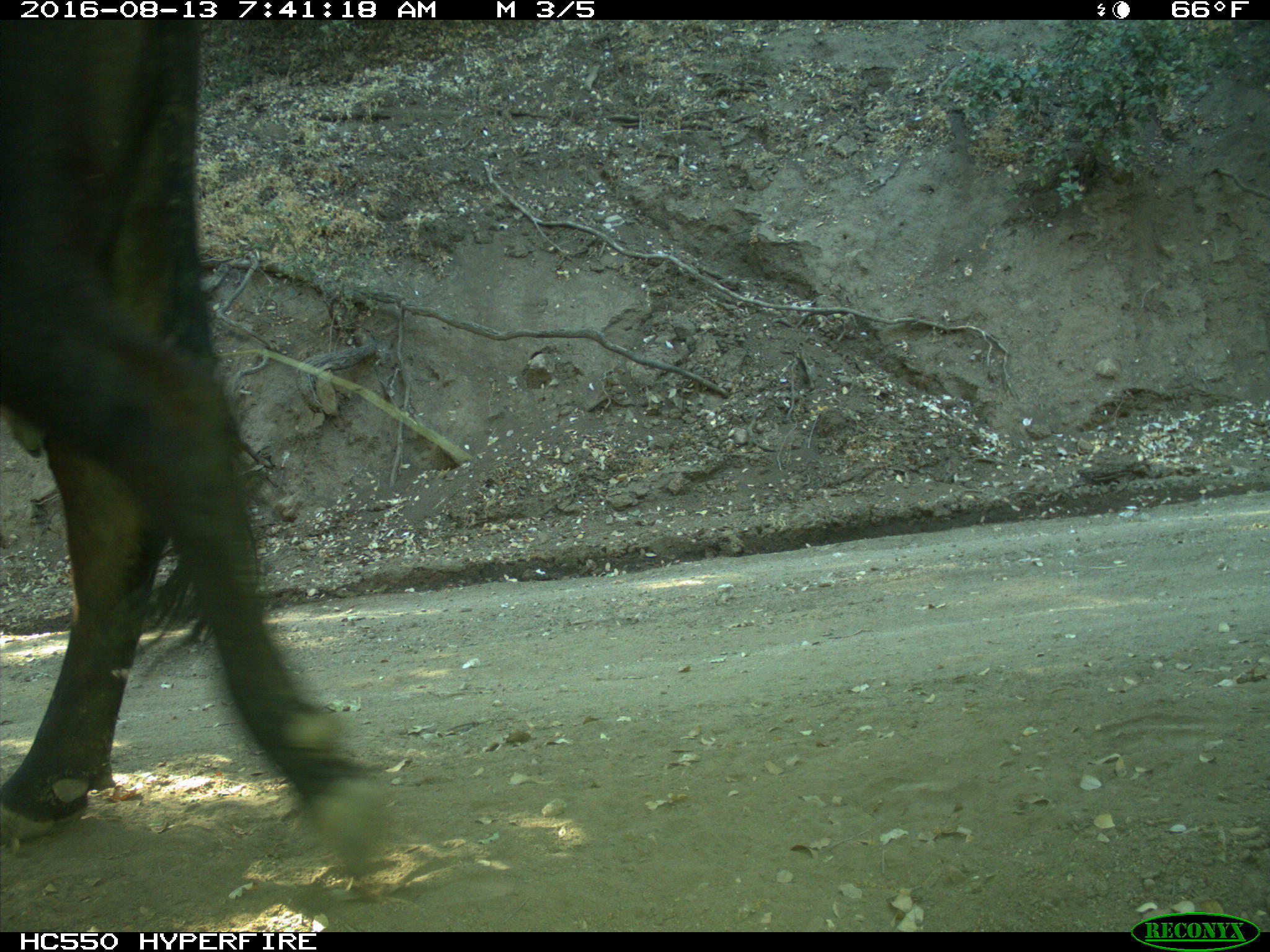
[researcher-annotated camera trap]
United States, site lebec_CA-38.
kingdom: Animalia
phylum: Chordata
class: Mammalia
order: Artiodactyla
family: Bovidae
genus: Bos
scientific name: Bos taurus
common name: domestic cow